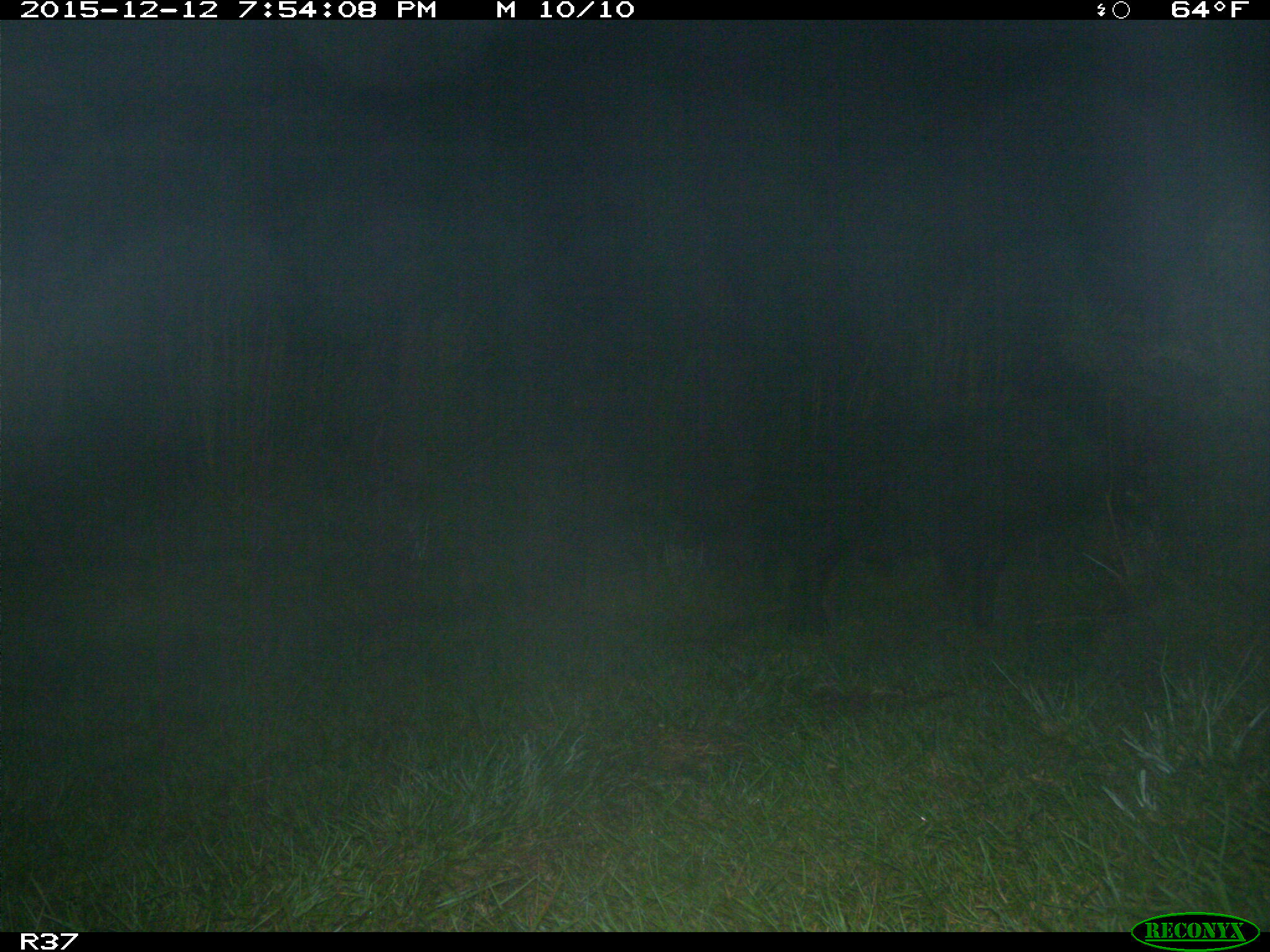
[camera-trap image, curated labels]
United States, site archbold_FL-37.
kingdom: Animalia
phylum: Chordata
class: Mammalia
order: Artiodactyla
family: Suidae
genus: Sus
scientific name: Sus scrofa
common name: wild boar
Sus scrofa (wild boar).